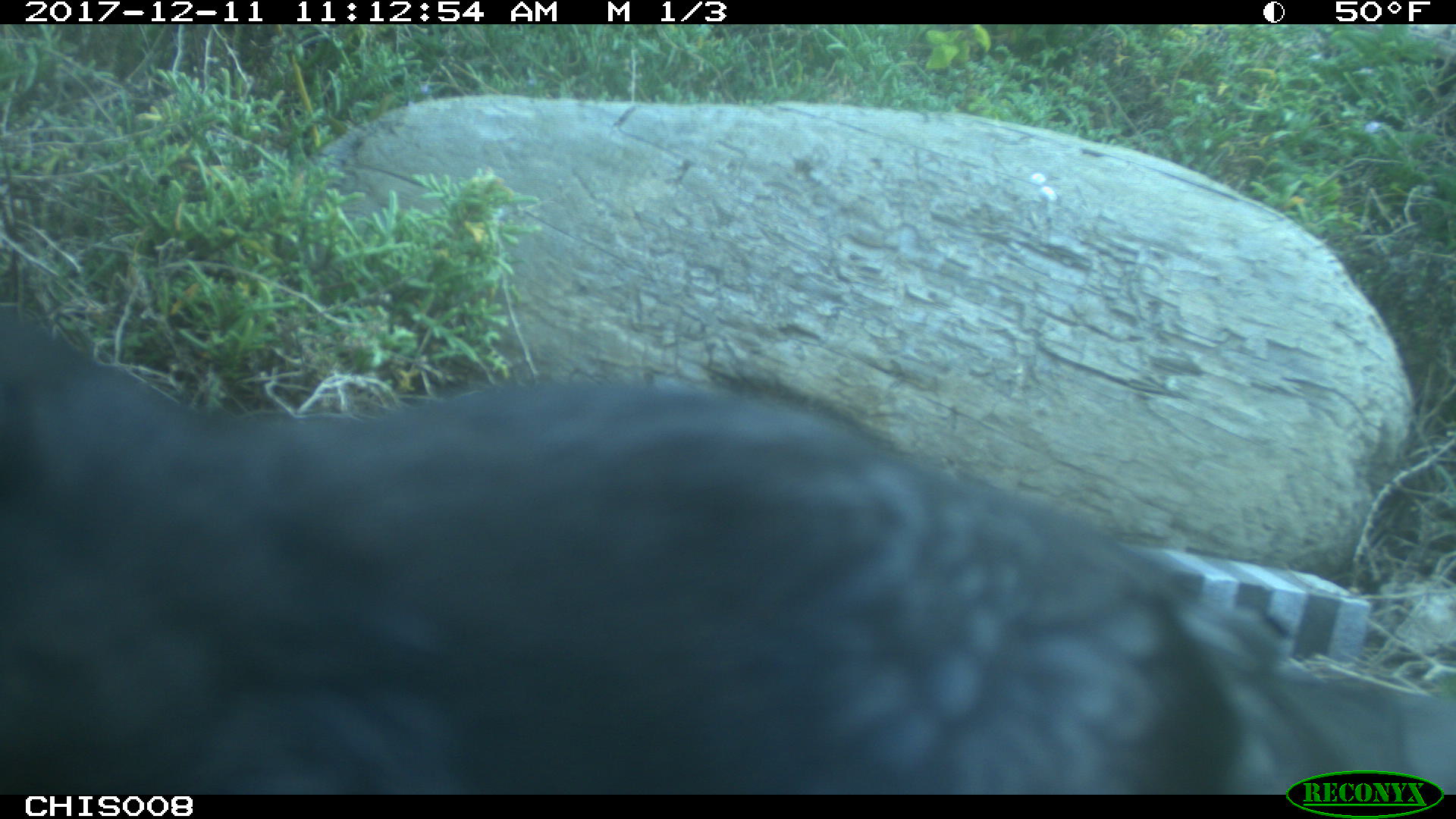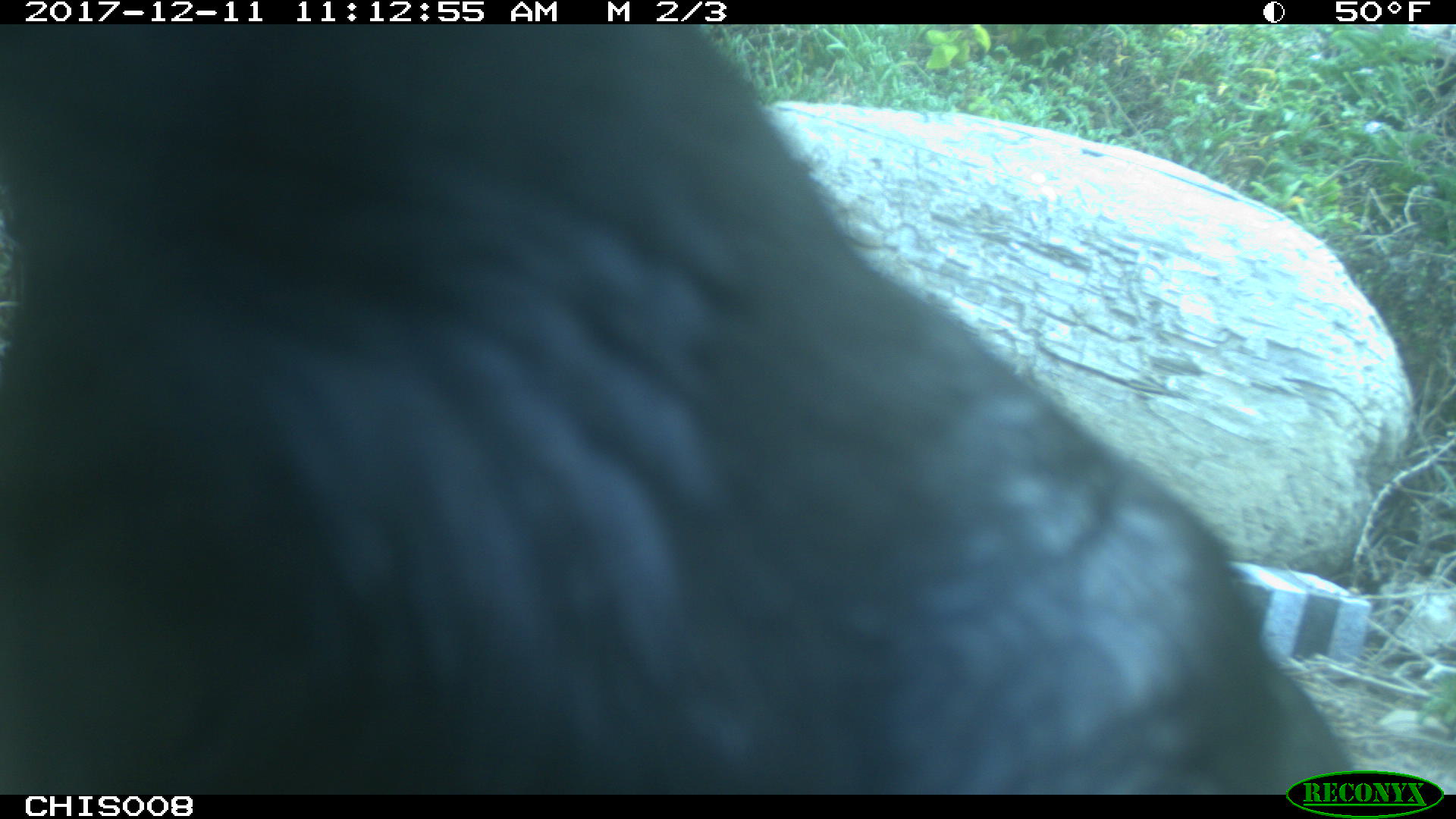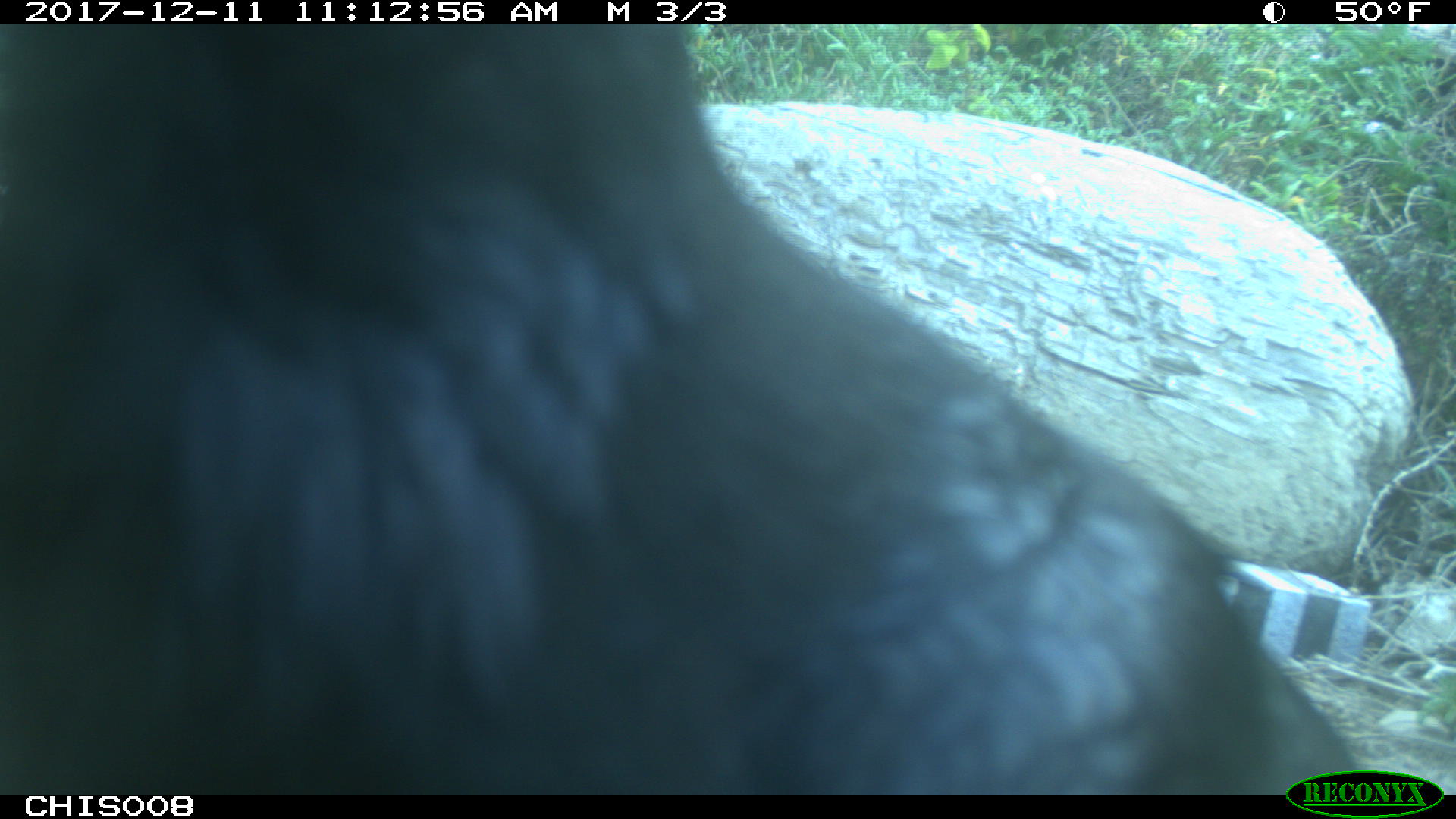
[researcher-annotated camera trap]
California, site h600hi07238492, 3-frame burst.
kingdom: Animalia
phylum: Chordata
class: Aves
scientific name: Aves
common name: bird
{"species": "bird (Aves)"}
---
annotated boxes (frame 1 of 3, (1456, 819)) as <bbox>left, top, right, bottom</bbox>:
bird: <bbox>0, 306, 1455, 795</bbox>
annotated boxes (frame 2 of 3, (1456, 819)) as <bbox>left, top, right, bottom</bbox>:
bird: <bbox>0, 23, 1361, 790</bbox>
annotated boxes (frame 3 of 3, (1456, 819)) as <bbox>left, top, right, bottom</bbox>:
bird: <bbox>0, 24, 1369, 795</bbox>